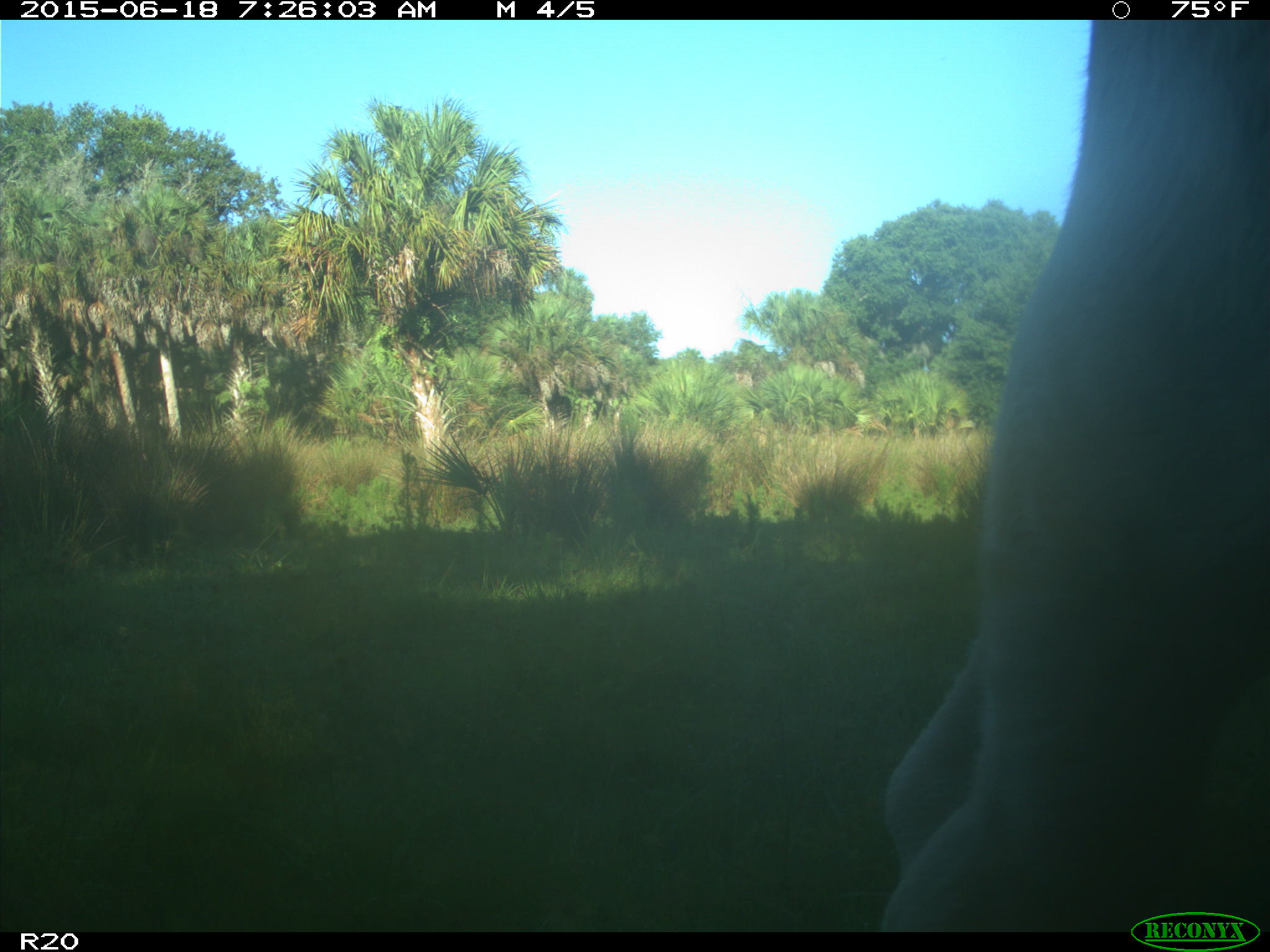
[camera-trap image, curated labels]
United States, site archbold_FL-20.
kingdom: Animalia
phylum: Chordata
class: Mammalia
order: Artiodactyla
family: Bovidae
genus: Bos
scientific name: Bos taurus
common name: domestic cow